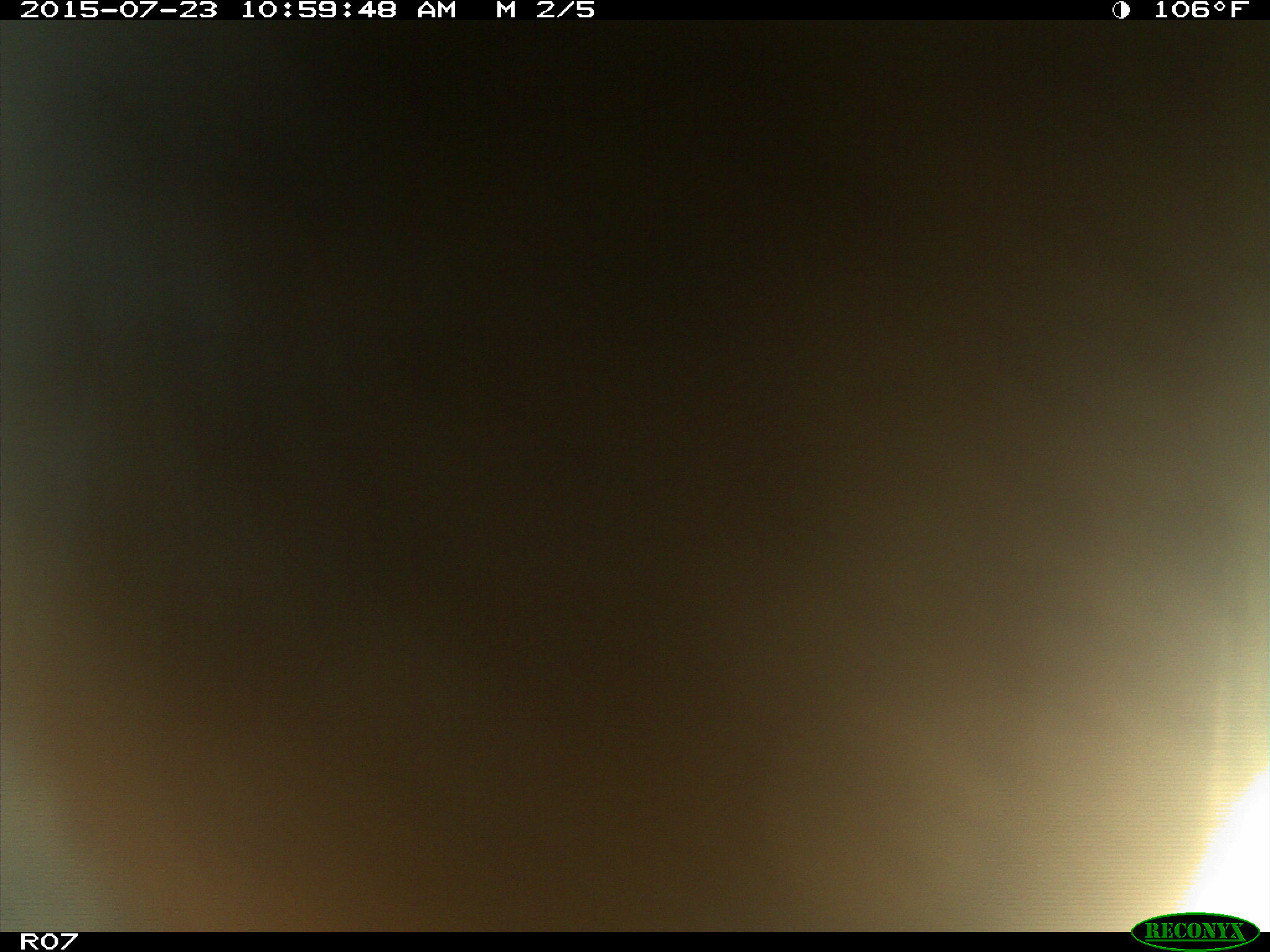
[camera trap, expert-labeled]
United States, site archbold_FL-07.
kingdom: Animalia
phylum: Chordata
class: Mammalia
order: Artiodactyla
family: Bovidae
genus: Bos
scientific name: Bos taurus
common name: domestic cow